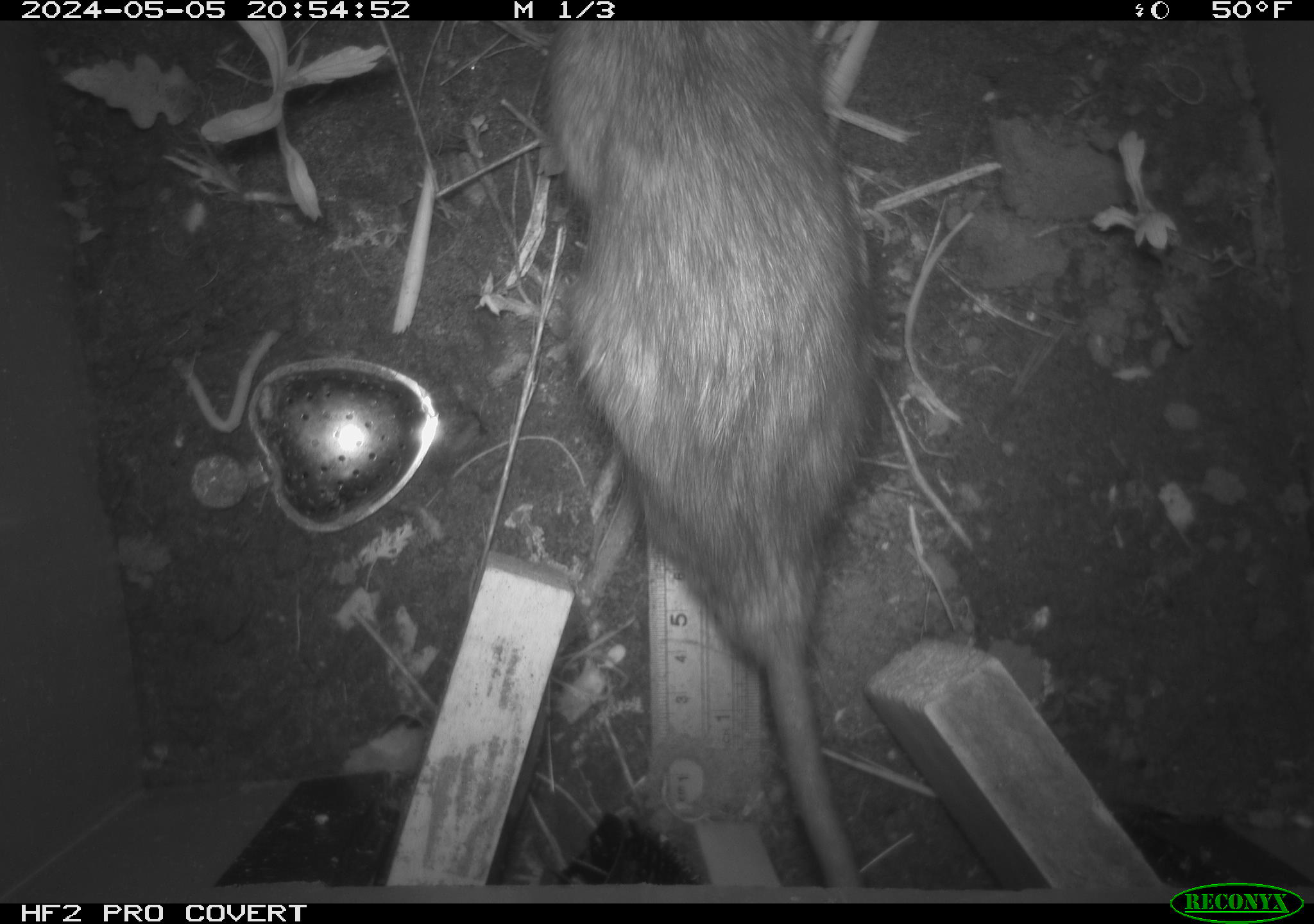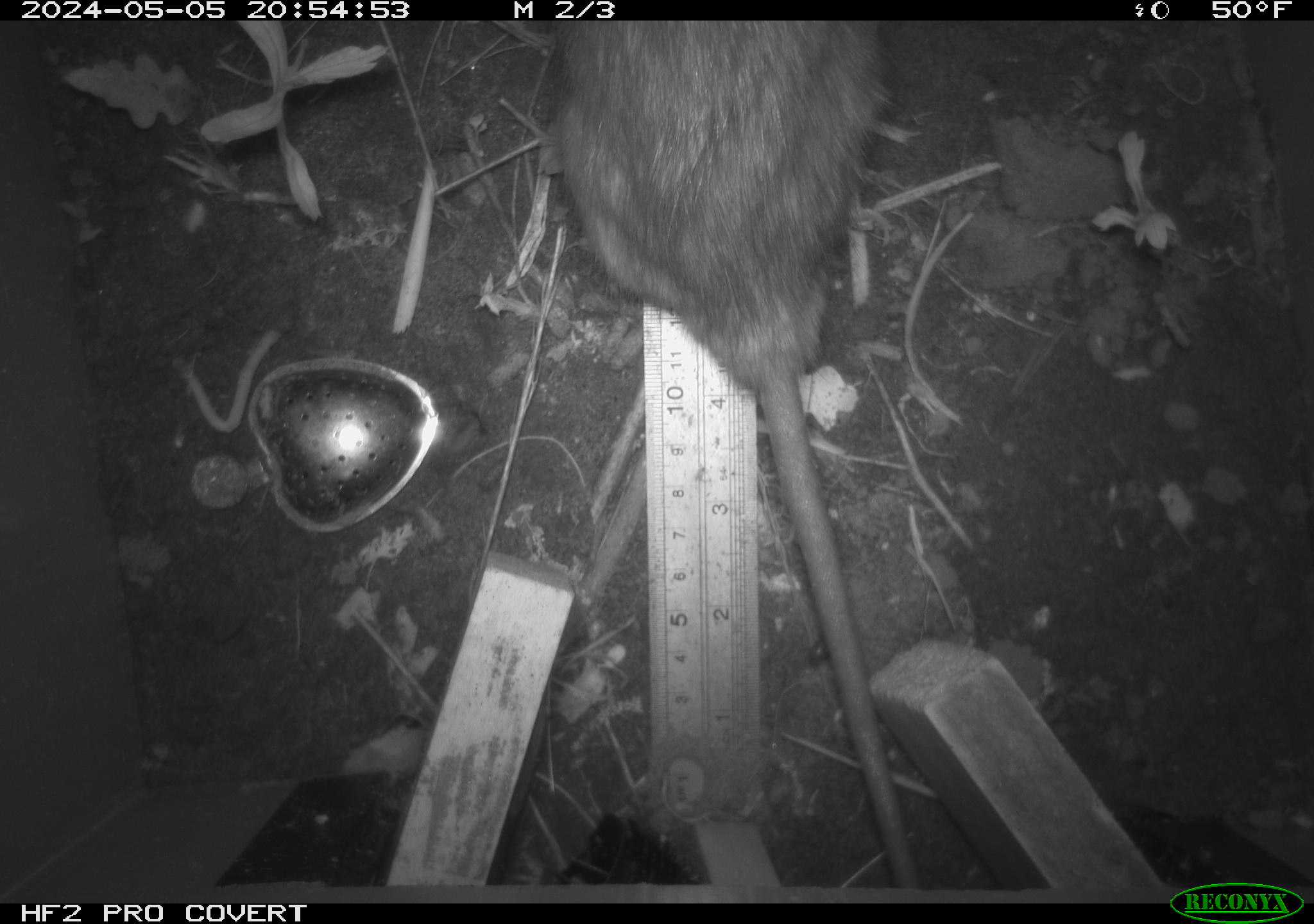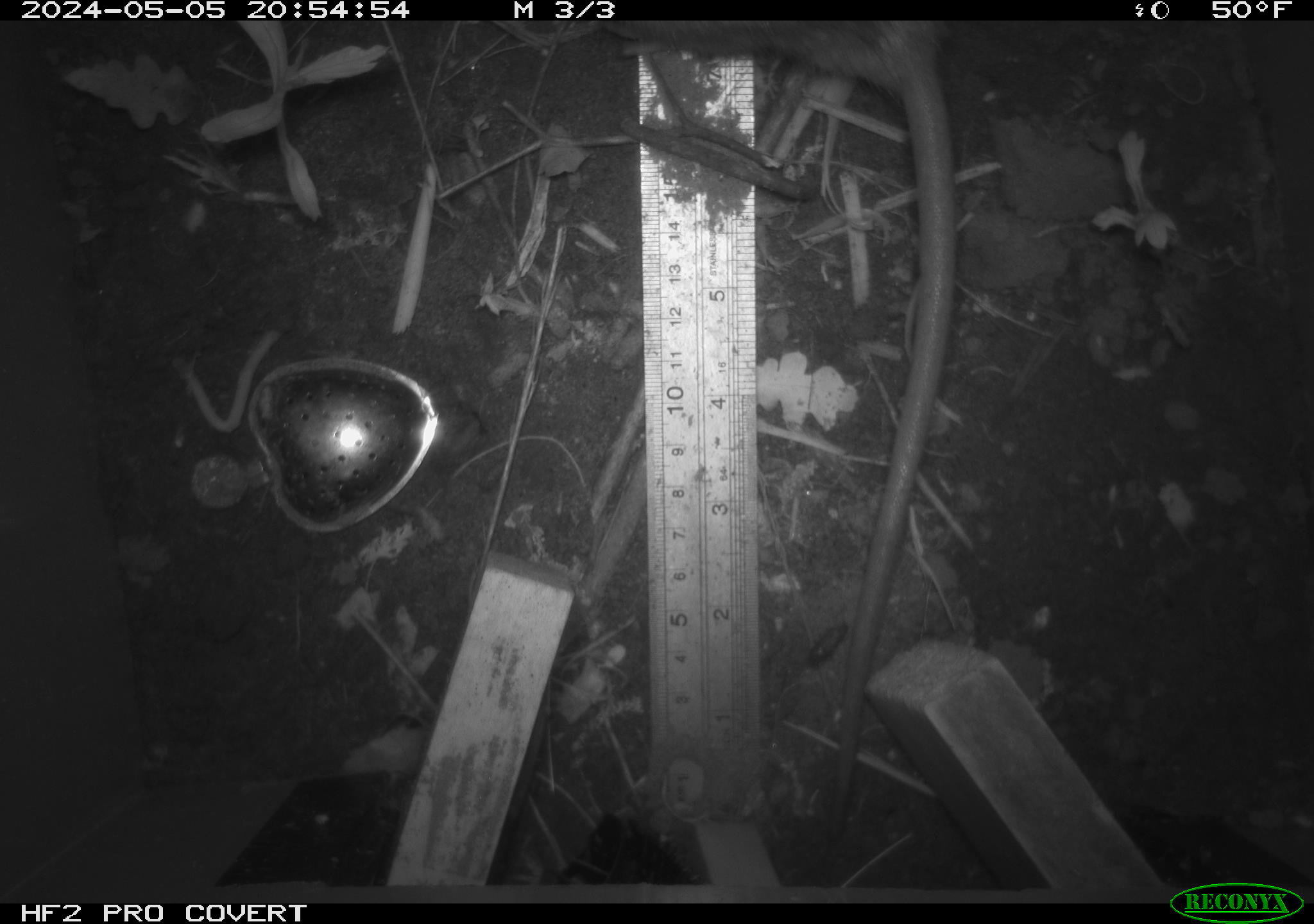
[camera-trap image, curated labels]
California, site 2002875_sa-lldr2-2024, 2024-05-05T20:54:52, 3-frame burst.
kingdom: Animalia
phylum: Chordata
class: Mammalia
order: Rodentia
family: Muridae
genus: Rattus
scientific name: Rattus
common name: rat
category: rattus species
Rattus species (rat) (Rattus).